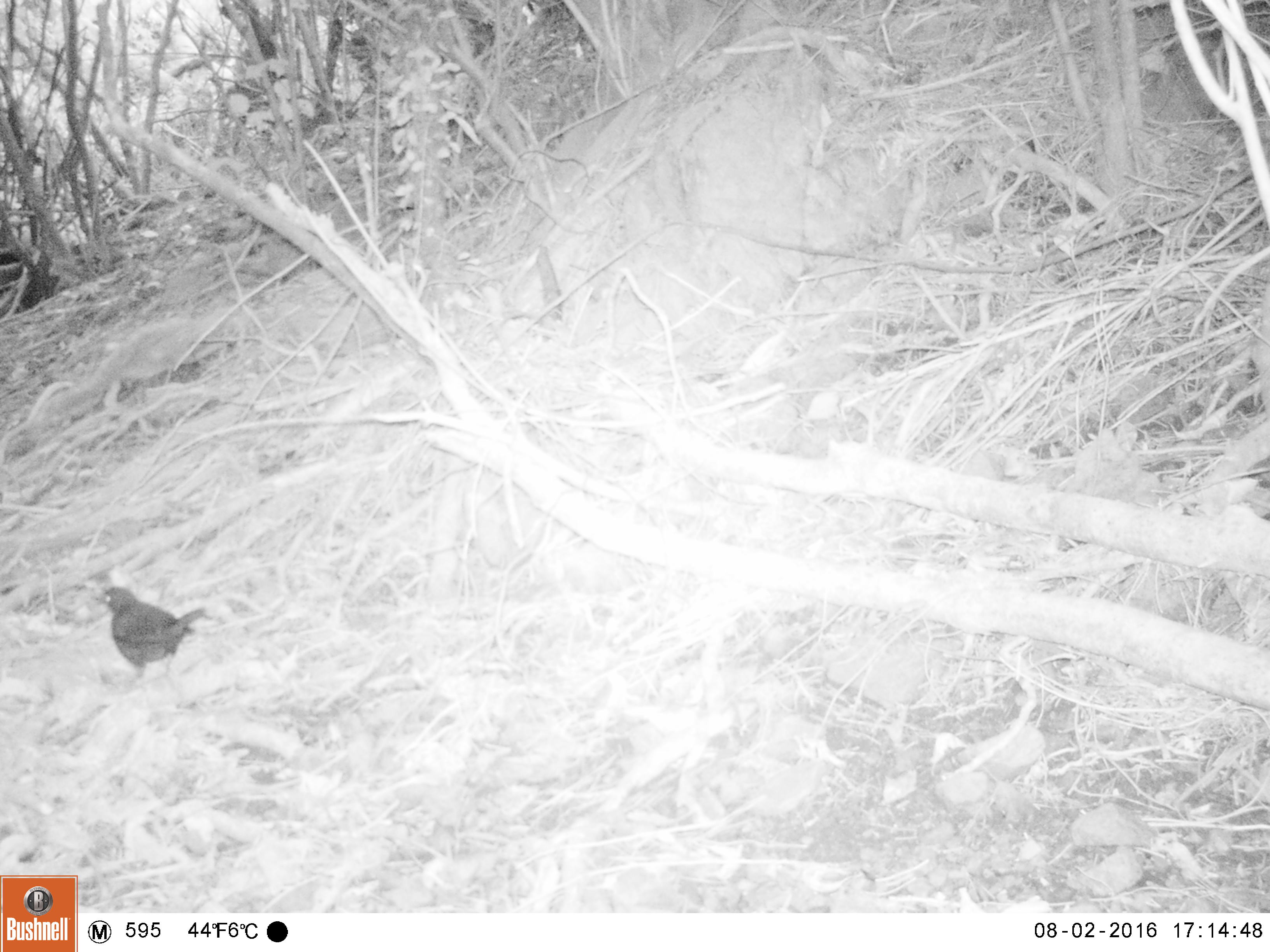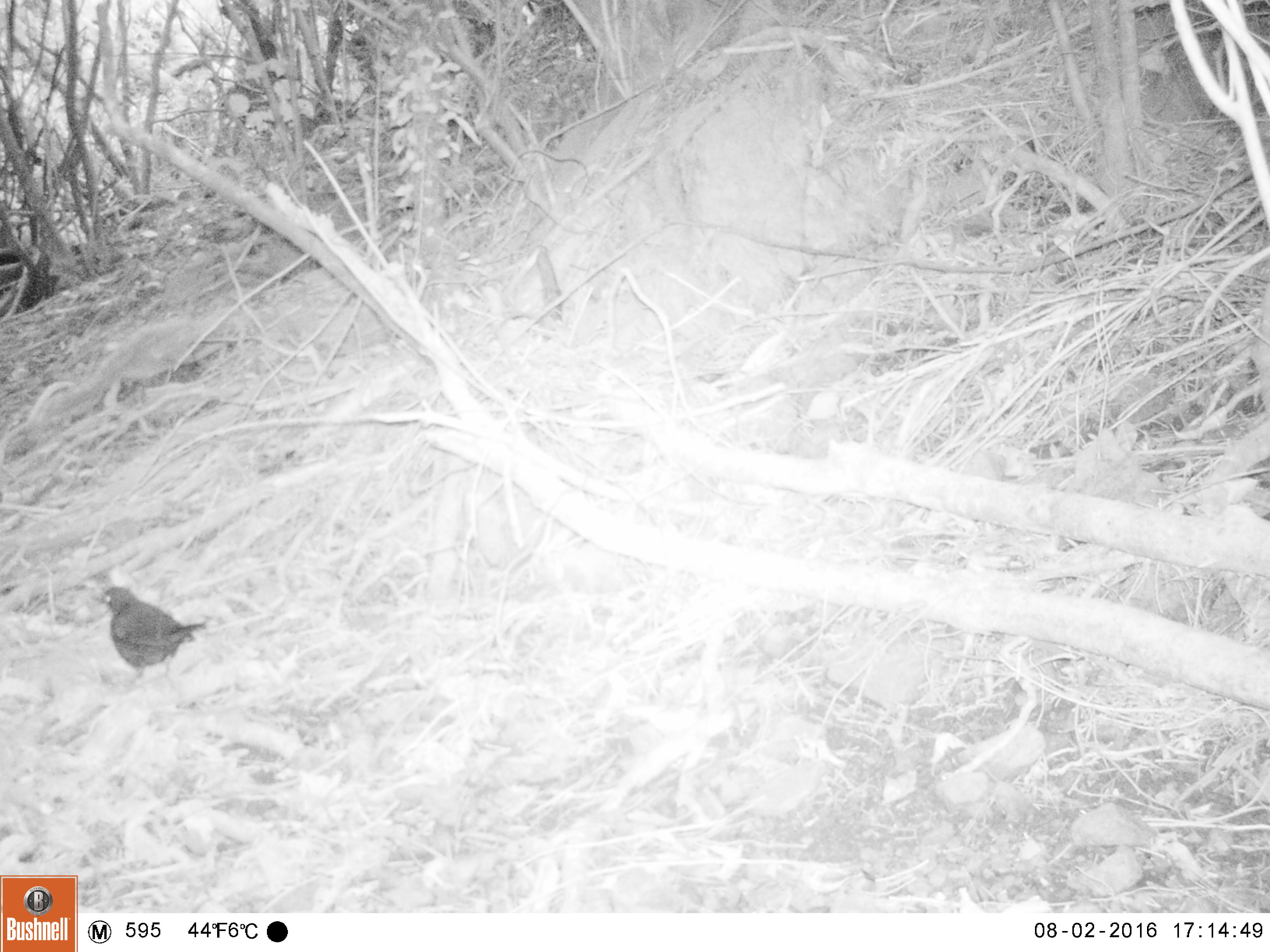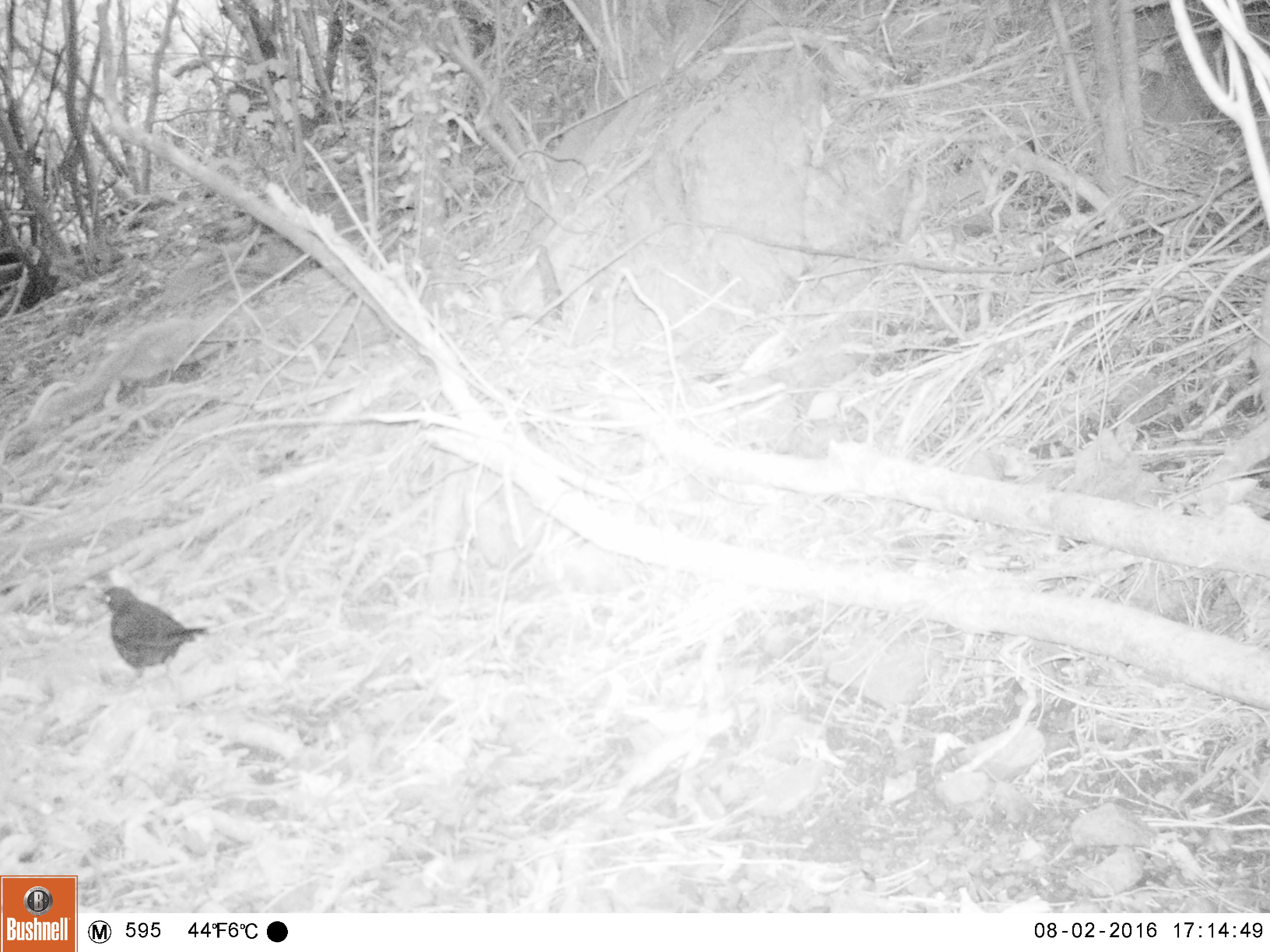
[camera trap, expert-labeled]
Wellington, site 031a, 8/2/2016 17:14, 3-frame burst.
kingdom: Animalia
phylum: Chordata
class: Aves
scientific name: Aves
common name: bird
Bird (Aves).